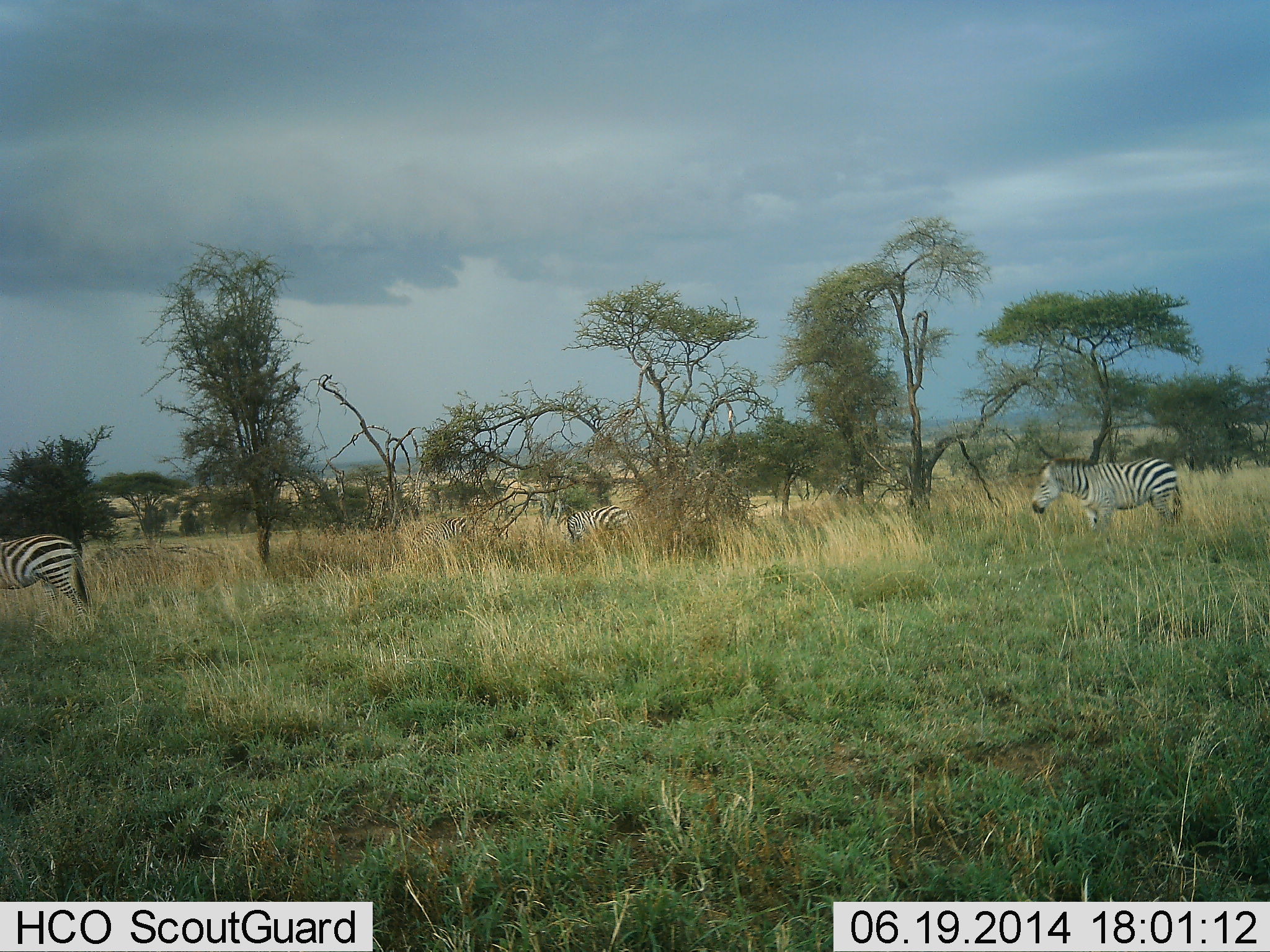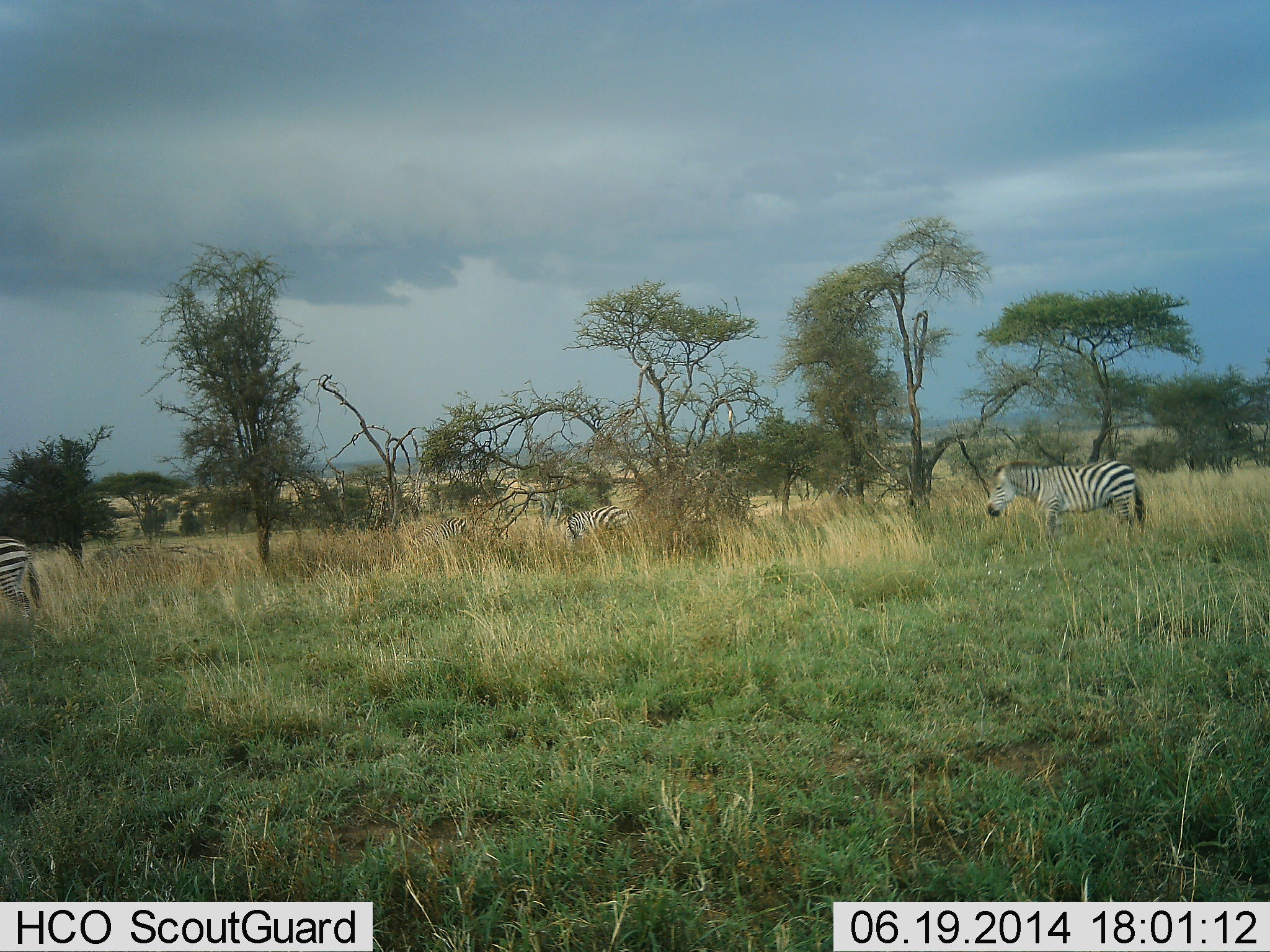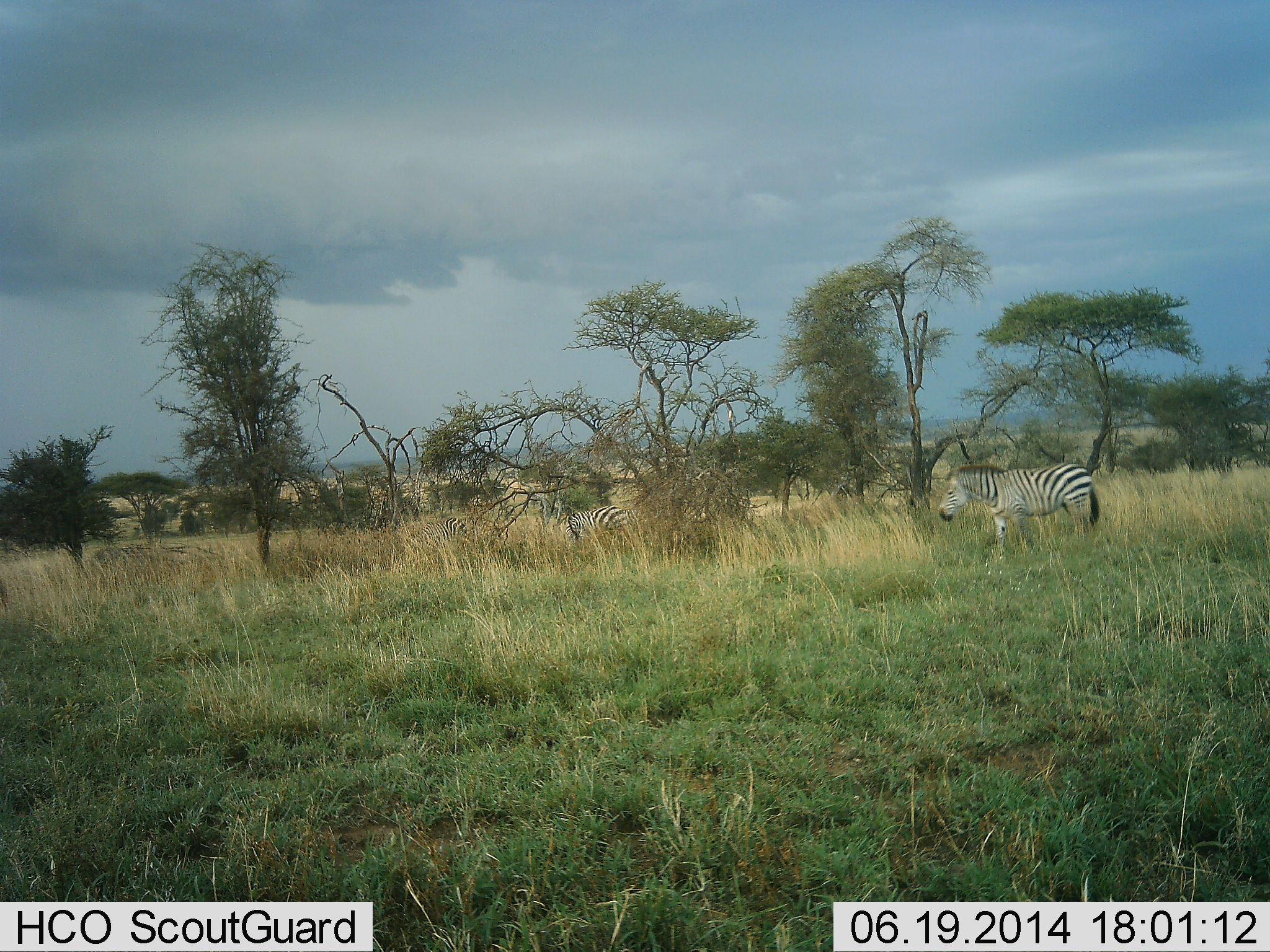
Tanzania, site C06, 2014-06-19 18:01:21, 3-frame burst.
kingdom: Animalia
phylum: Chordata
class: Mammalia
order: Perissodactyla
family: Equidae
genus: Equus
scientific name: Equus quagga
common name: plains zebra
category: zebra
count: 4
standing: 60%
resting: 0%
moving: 80%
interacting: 0%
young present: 0%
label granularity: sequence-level